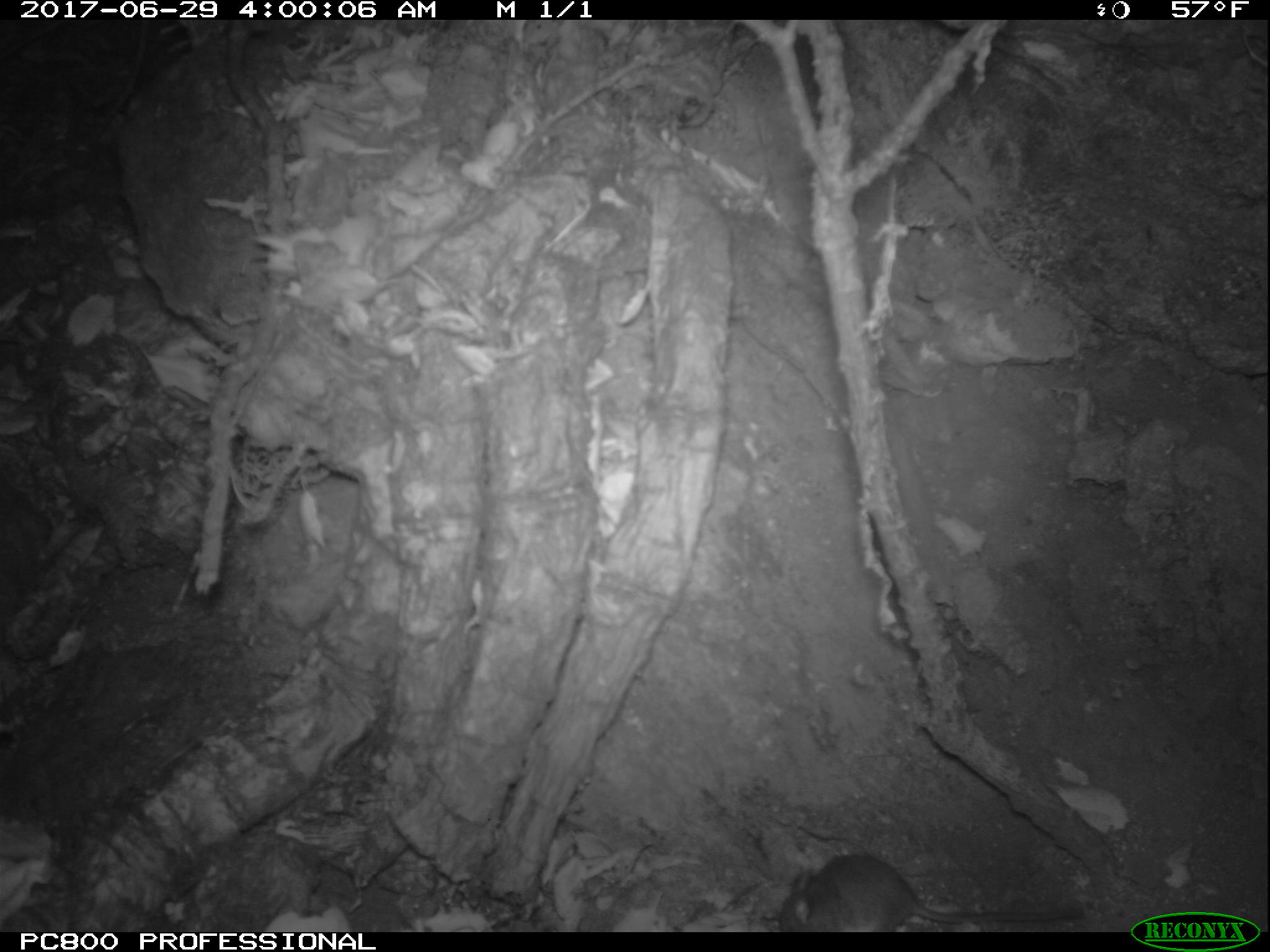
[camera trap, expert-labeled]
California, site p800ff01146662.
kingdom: Animalia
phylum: Chordata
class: Mammalia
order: Rodentia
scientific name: Rodentia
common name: rodent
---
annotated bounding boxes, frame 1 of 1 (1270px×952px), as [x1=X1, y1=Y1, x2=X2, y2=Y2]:
rodent: [x1=779, y1=852, x2=1083, y2=932]